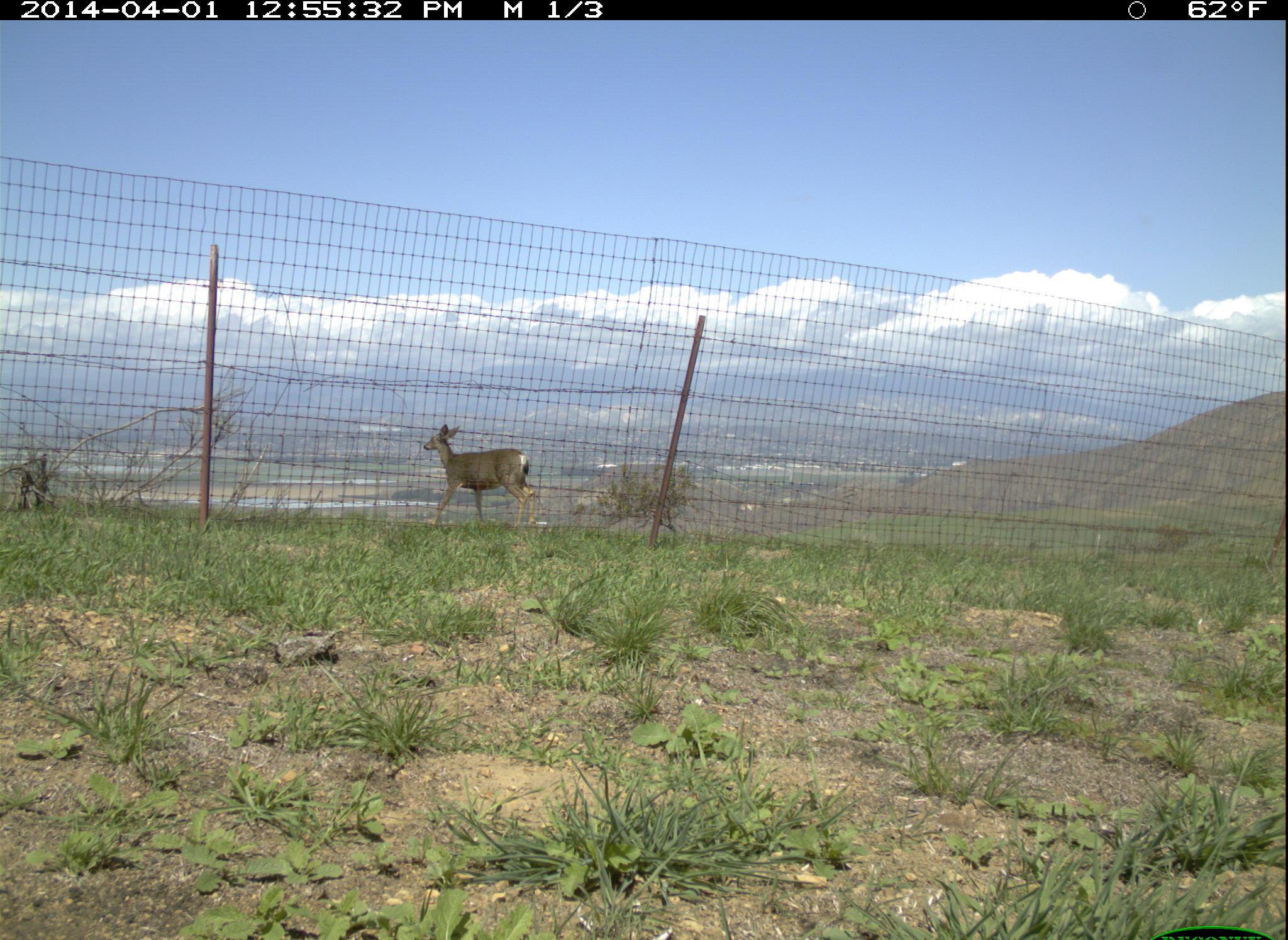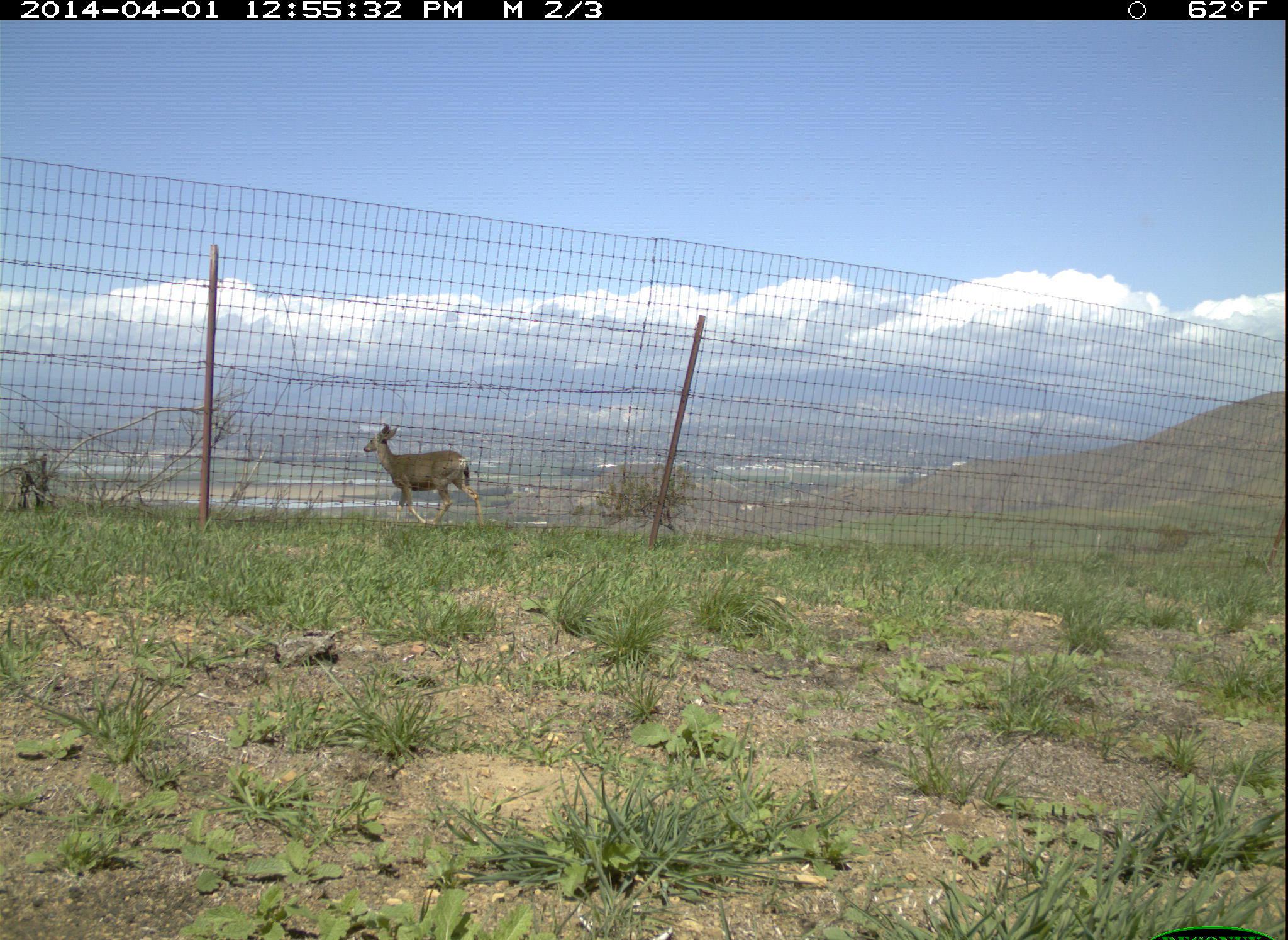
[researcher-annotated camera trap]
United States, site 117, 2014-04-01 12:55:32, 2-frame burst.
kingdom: Animalia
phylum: Chordata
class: Mammalia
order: Artiodactyla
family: Cervidae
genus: Odocoileus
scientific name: Odocoileus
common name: deer